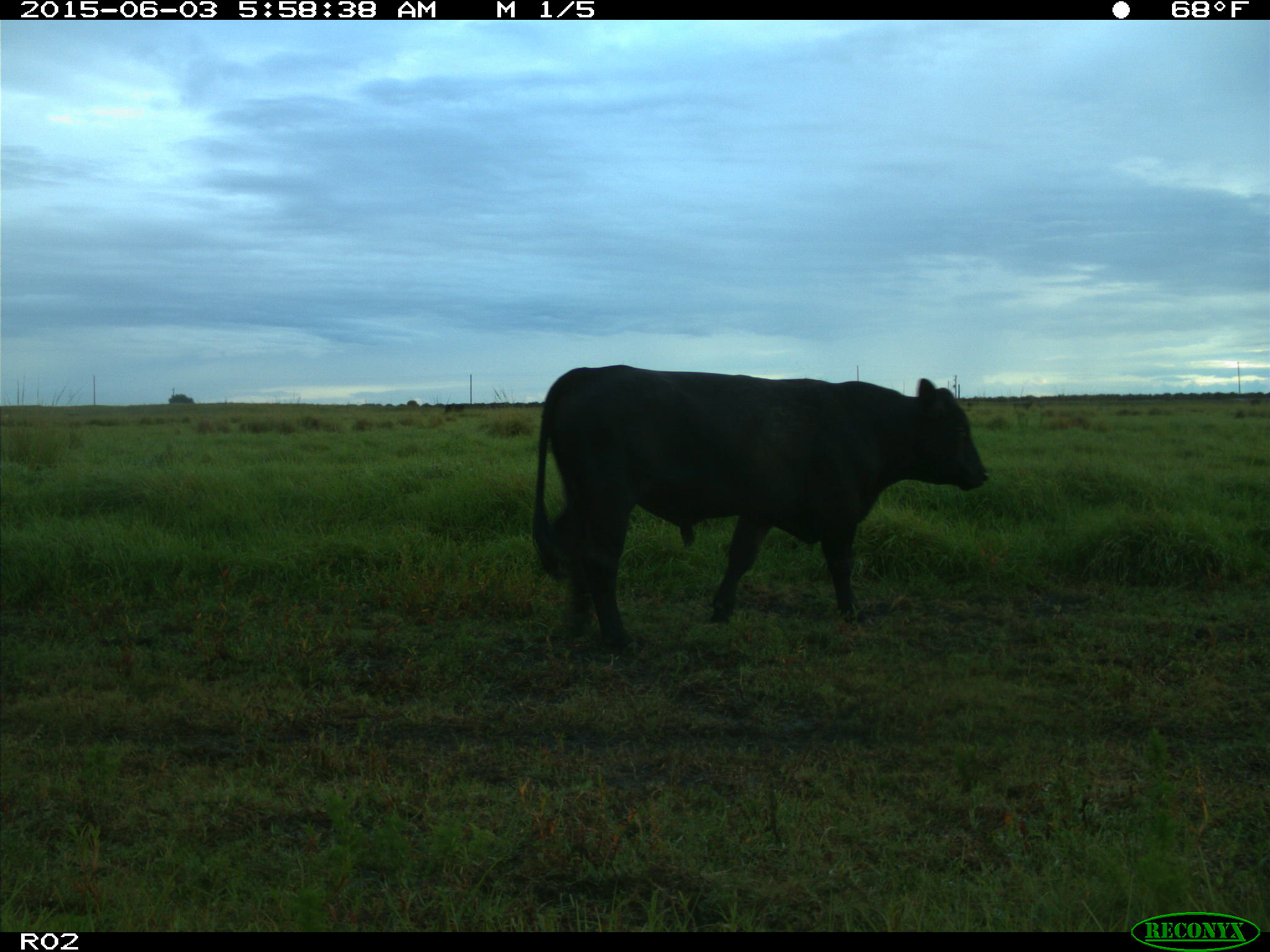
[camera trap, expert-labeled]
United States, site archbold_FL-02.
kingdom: Animalia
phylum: Chordata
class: Mammalia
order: Artiodactyla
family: Bovidae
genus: Bos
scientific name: Bos taurus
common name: domestic cow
Bos taurus (domestic cow).